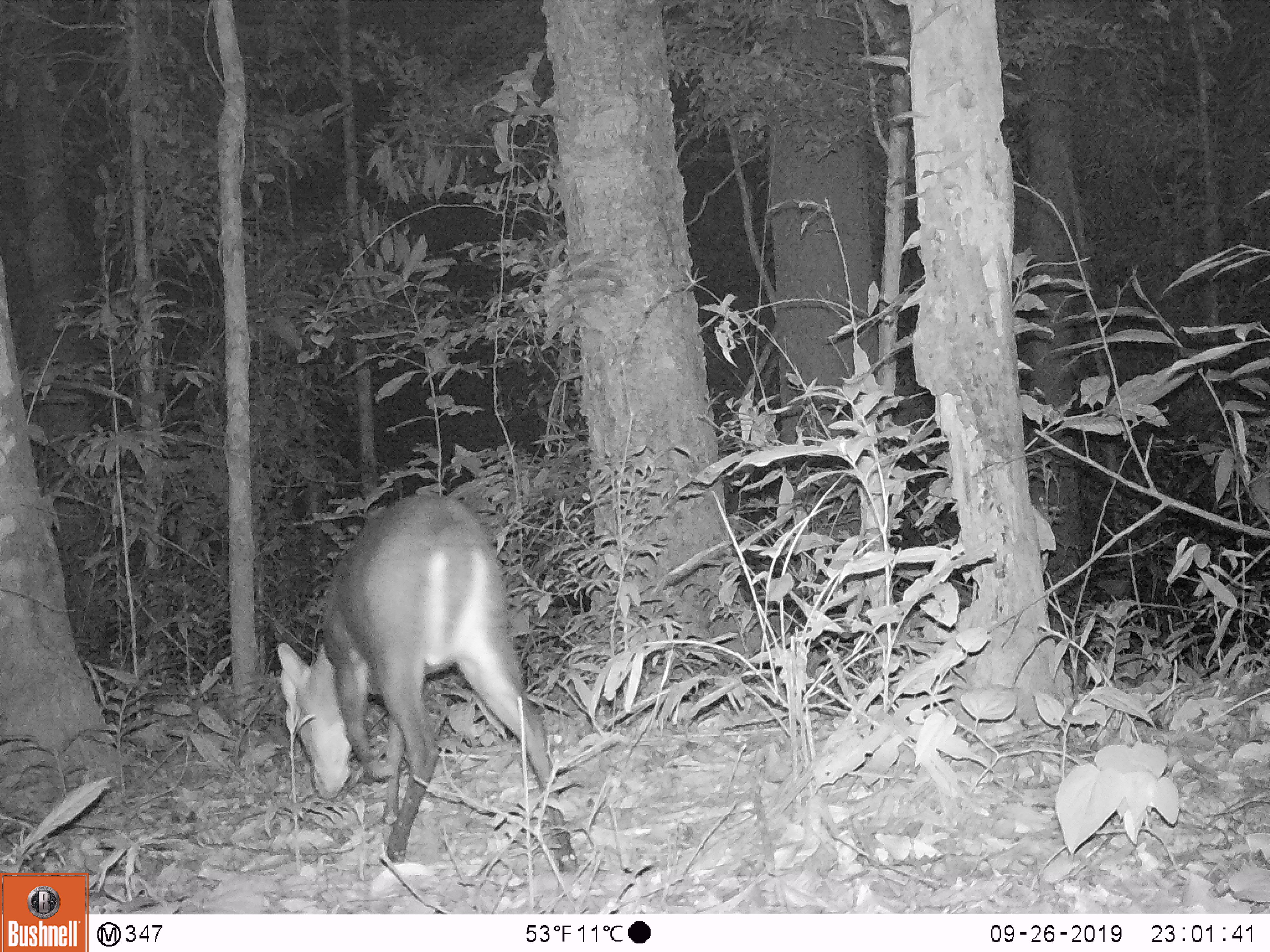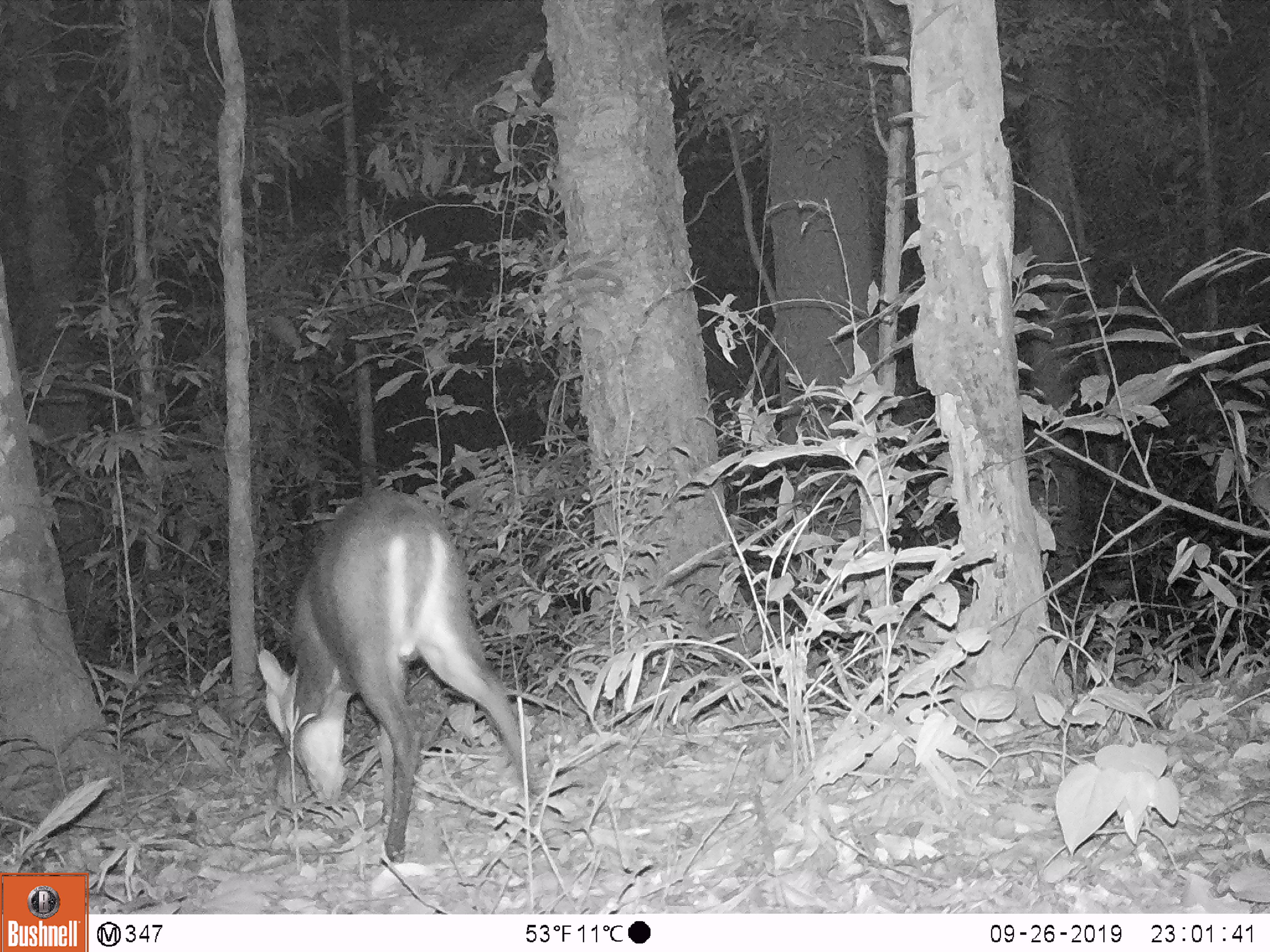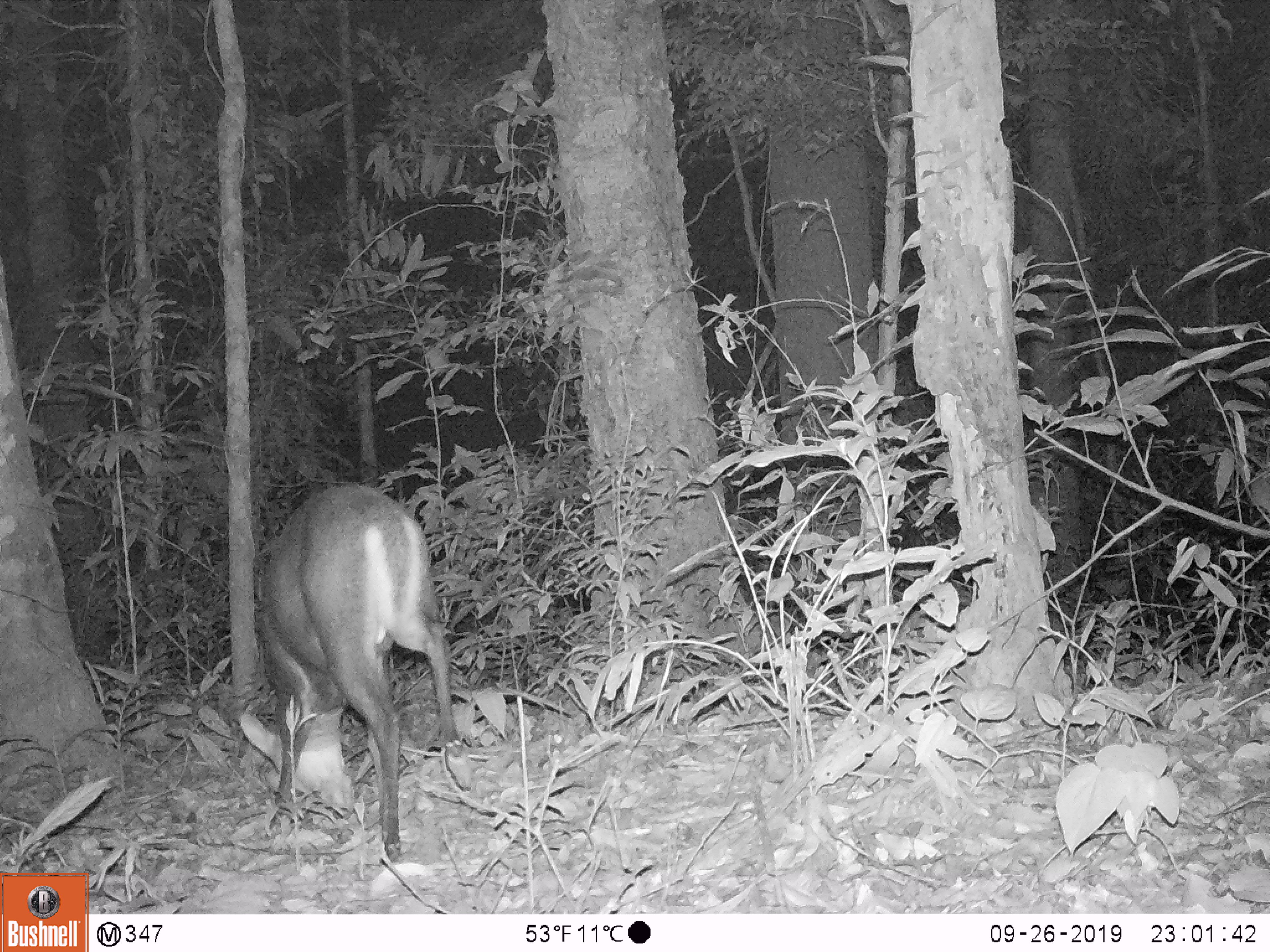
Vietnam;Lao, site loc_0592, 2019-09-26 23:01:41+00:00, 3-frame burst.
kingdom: Animalia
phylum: Chordata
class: Mammalia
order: Artiodactyla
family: Cervidae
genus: Muntiacus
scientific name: Muntiacus rooseveltorum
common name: roosevelt's muntjac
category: roosevelts muntjac group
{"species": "roosevelts muntjac group (roosevelt's muntjac) (Muntiacus rooseveltorum)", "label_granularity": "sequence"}